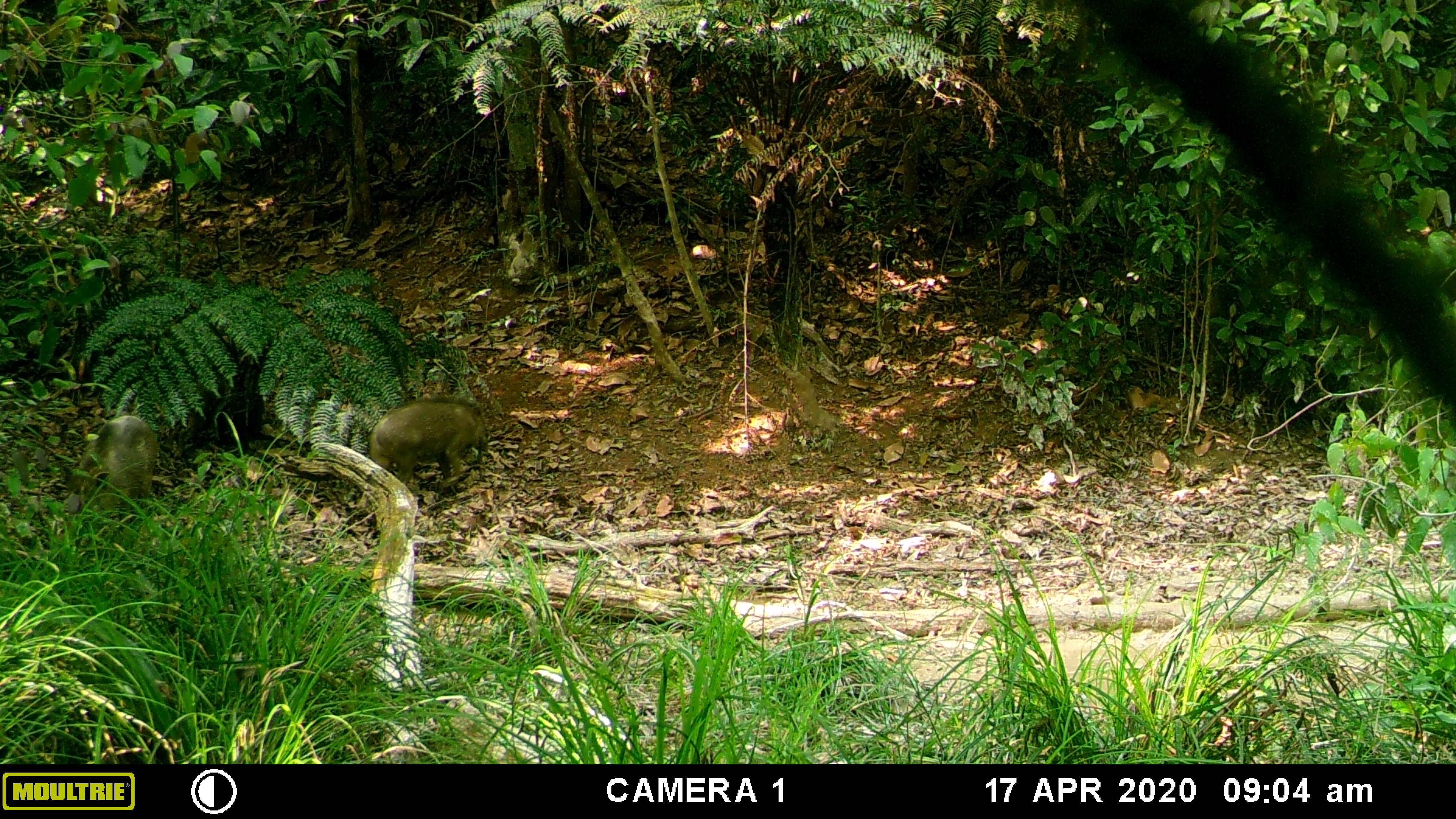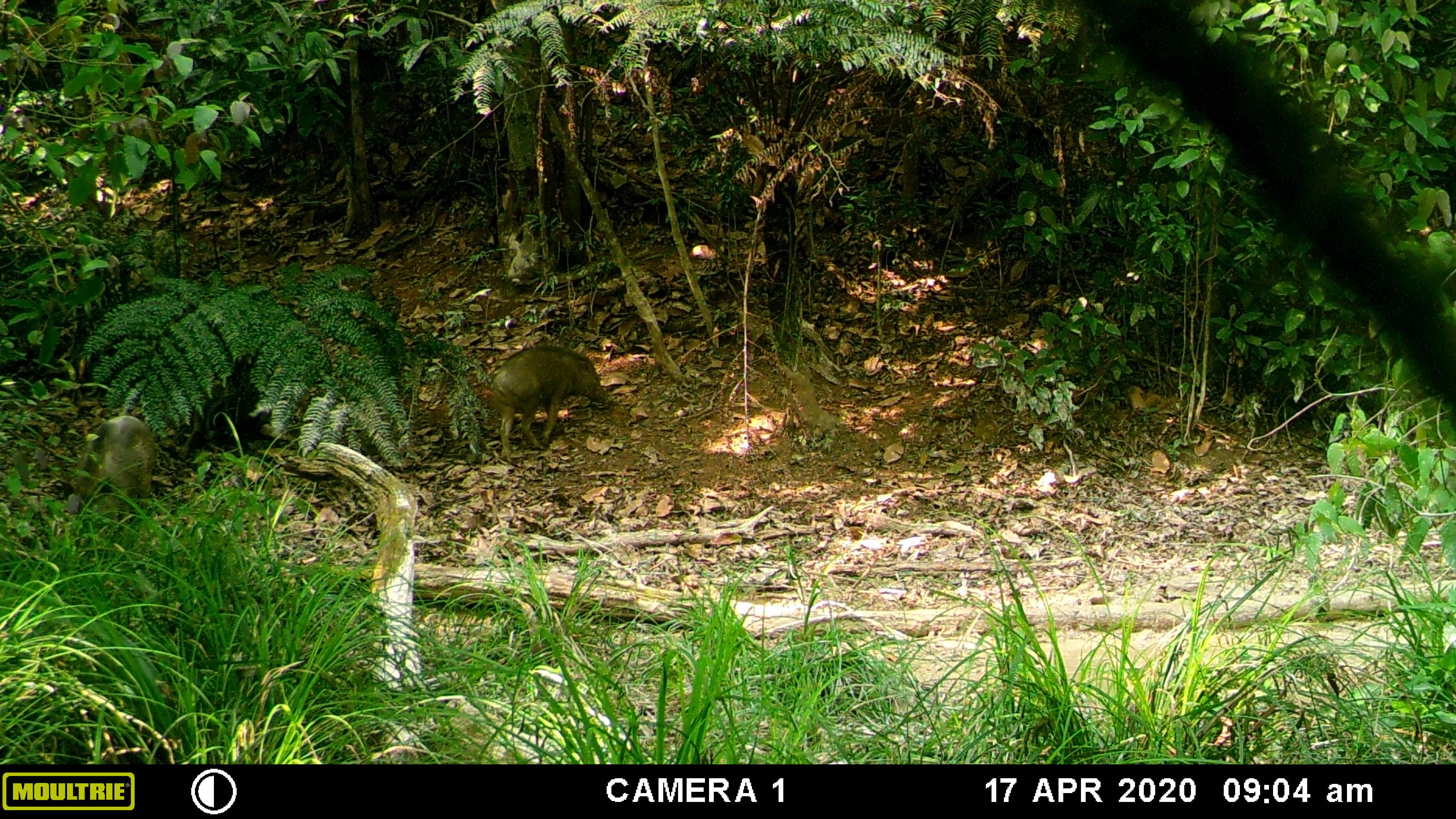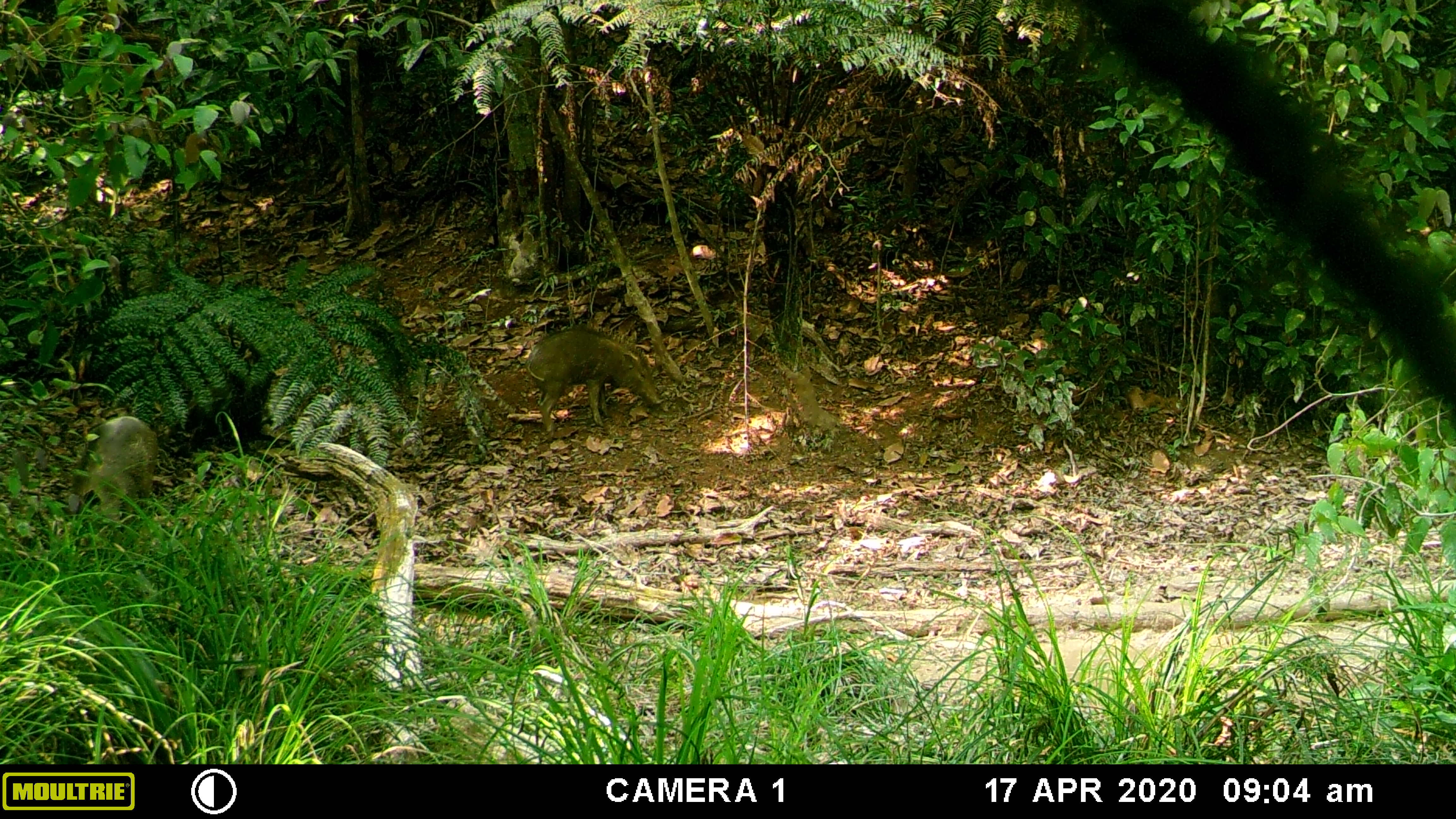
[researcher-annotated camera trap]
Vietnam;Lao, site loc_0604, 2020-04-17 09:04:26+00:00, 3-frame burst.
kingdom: Animalia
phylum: Chordata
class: Mammalia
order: Artiodactyla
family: Suidae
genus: Sus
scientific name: Sus scrofa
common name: eurasian wild pig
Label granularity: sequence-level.